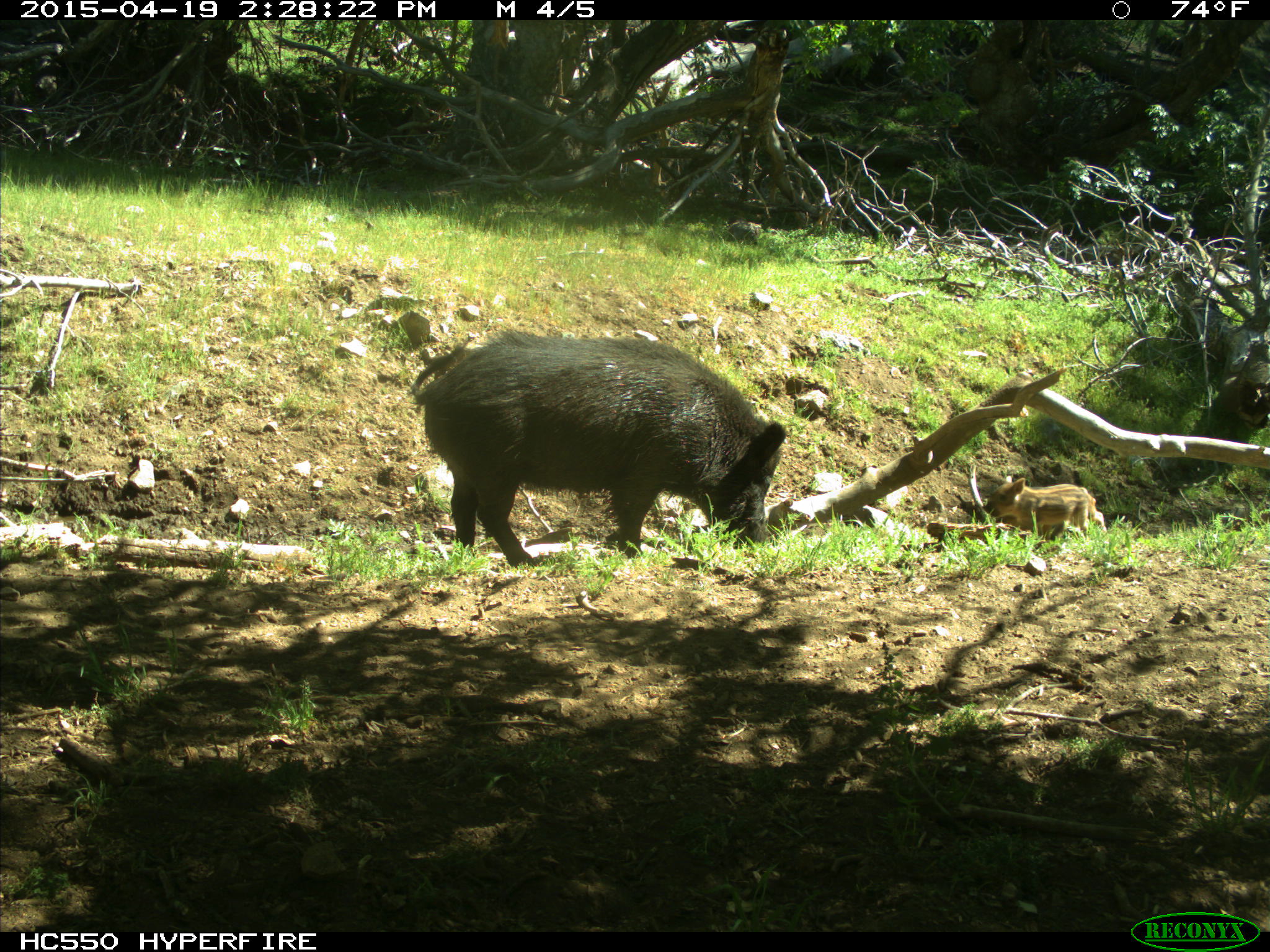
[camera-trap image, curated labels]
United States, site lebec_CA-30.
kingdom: Animalia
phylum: Chordata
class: Mammalia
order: Artiodactyla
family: Suidae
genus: Sus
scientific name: Sus scrofa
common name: wild boar